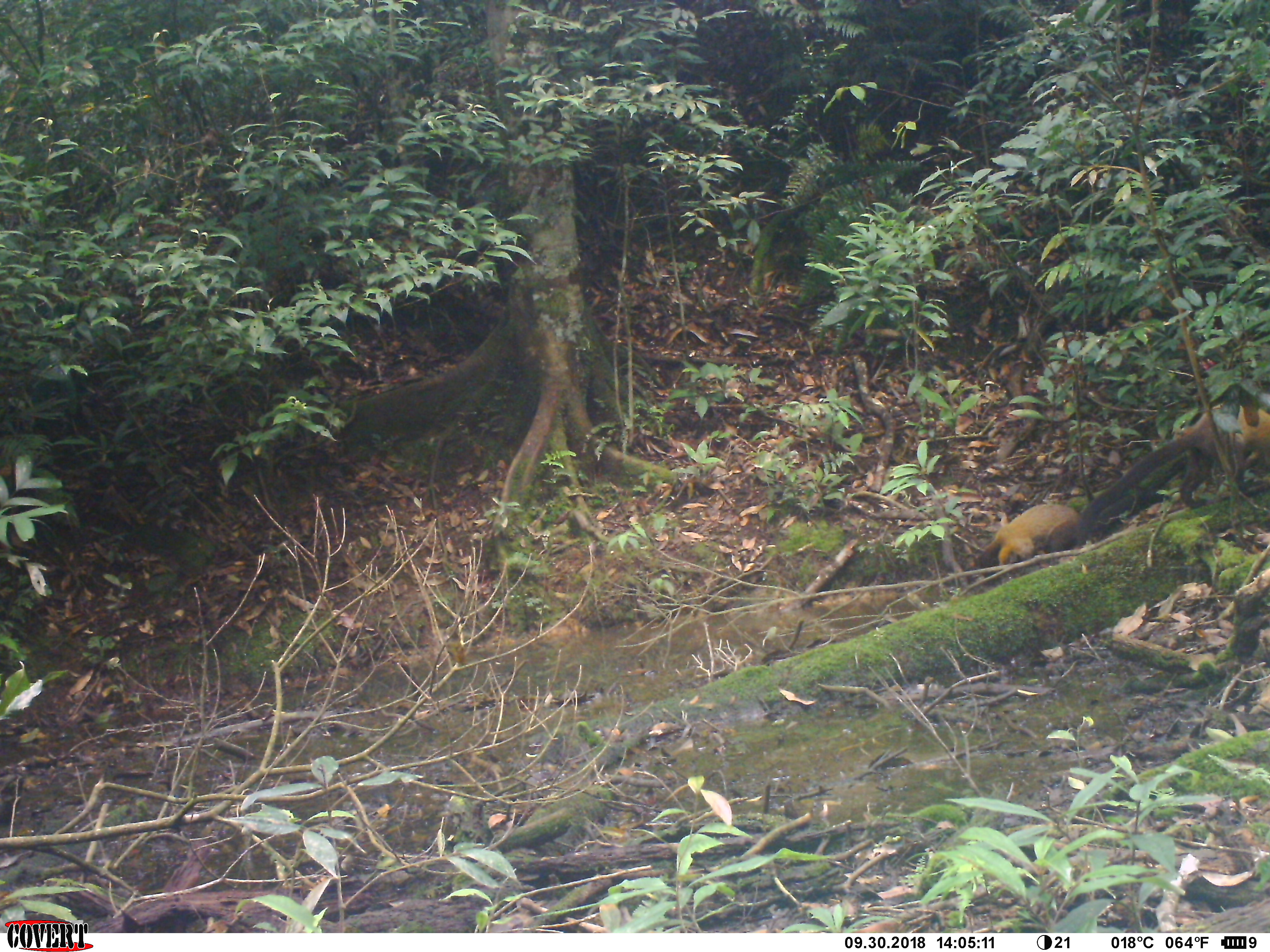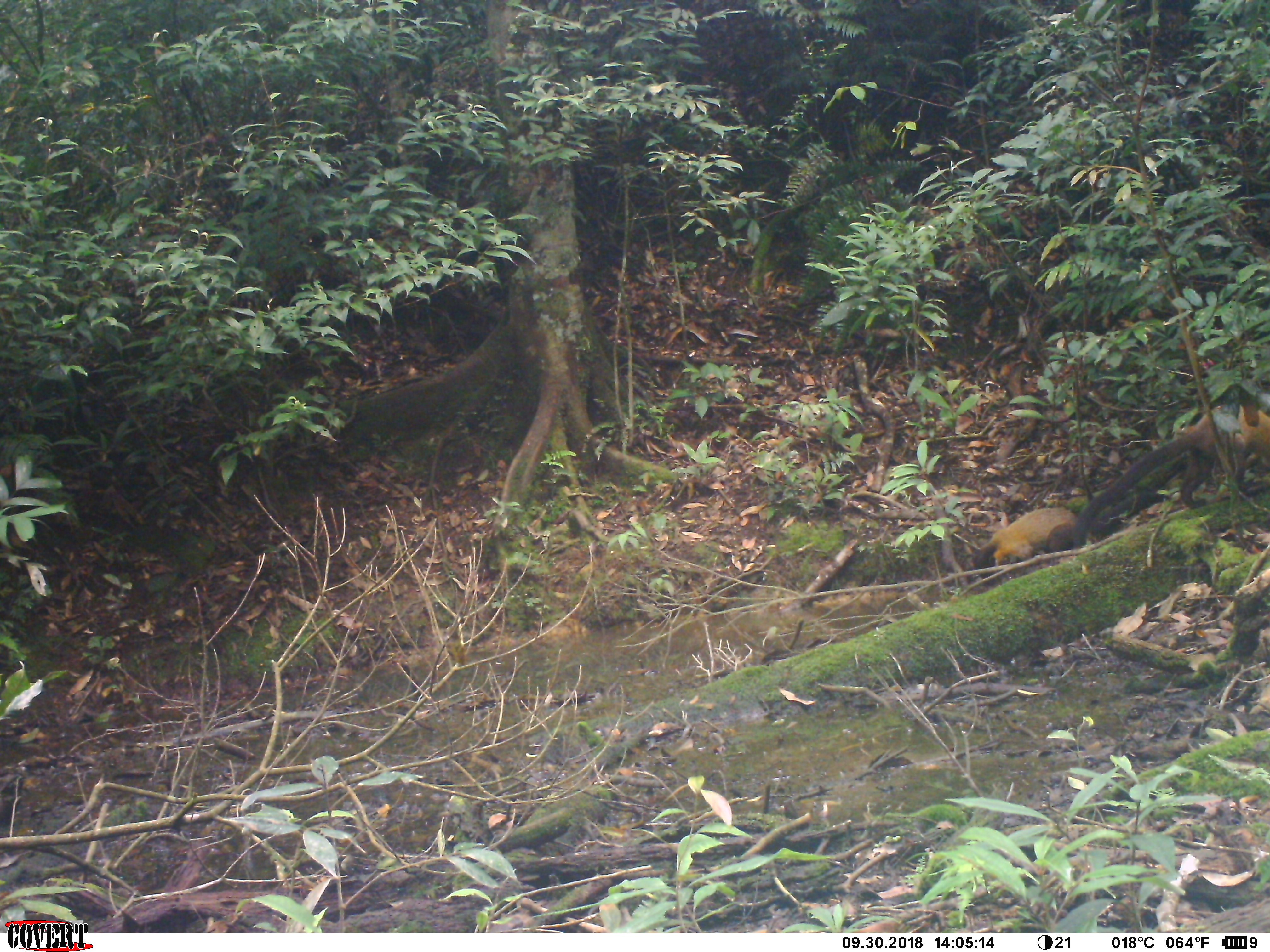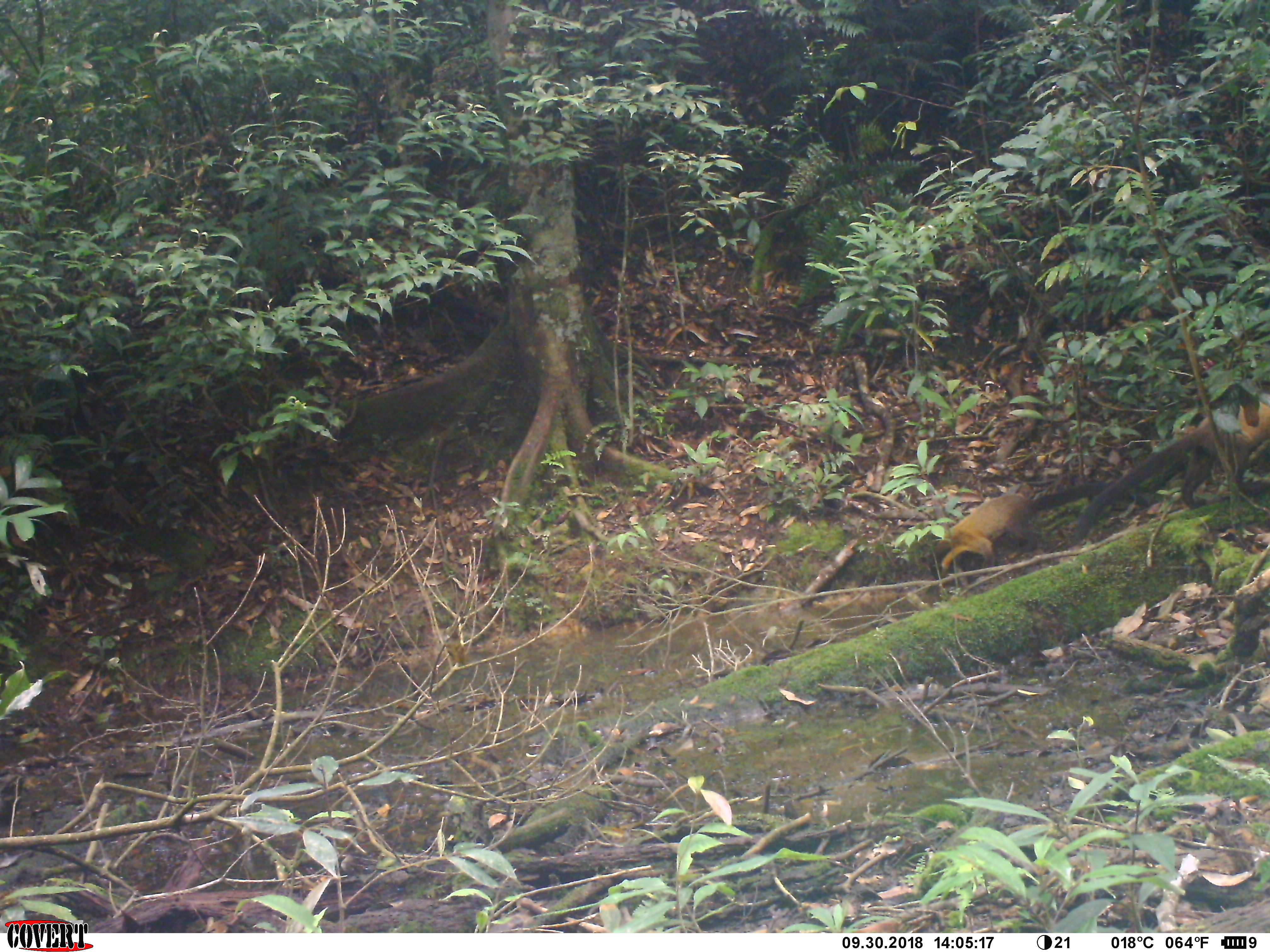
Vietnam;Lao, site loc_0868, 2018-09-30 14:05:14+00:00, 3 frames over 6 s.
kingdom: Animalia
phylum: Chordata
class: Mammalia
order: Carnivora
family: Mustelidae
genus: Martes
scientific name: Martes flavigula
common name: yellow-throated marten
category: yellow throated marten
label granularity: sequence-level